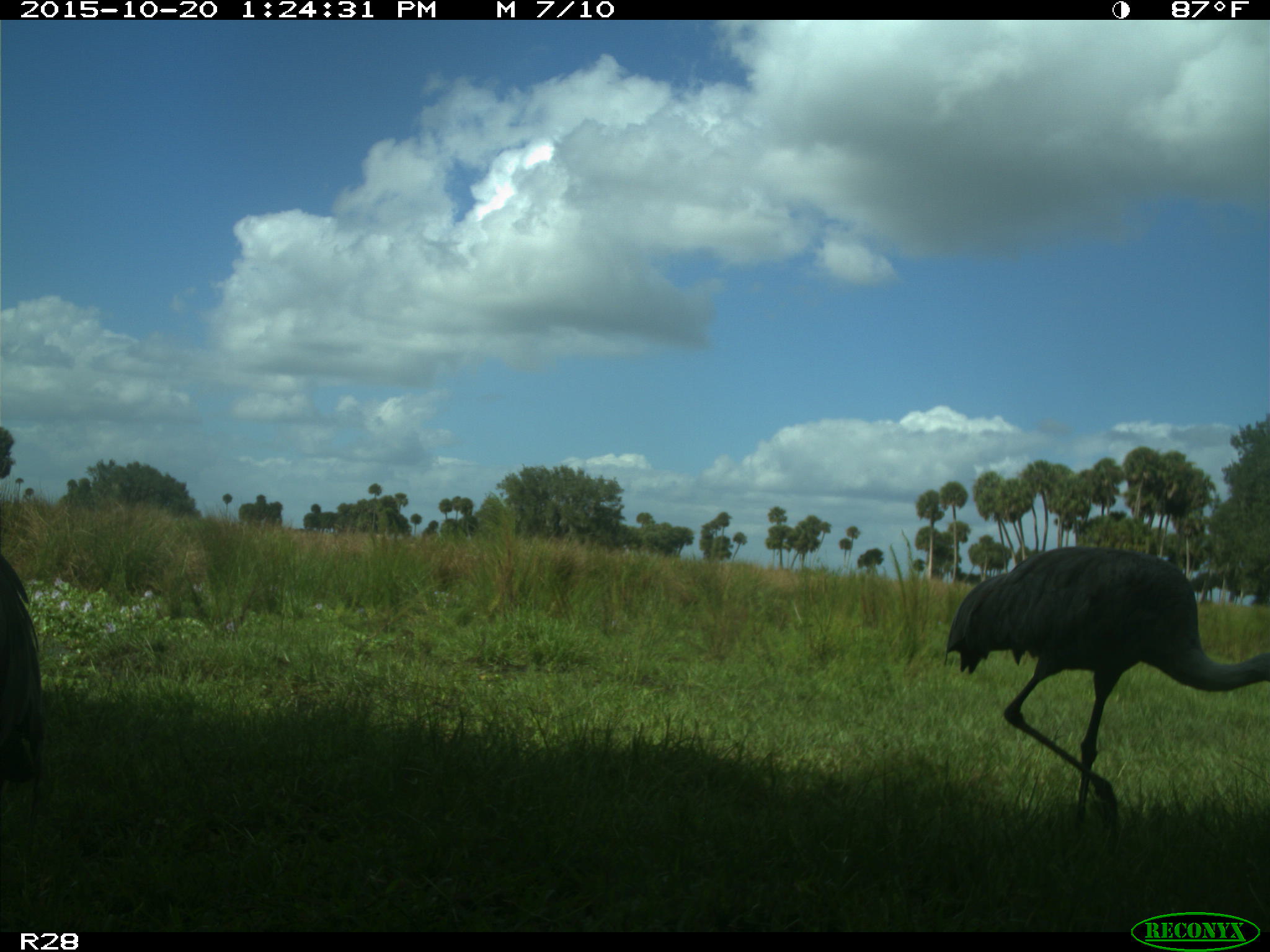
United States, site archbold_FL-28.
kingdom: Animalia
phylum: Chordata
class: Aves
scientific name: Aves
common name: birds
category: unidentified bird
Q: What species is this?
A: Unidentified bird (birds) (Aves).